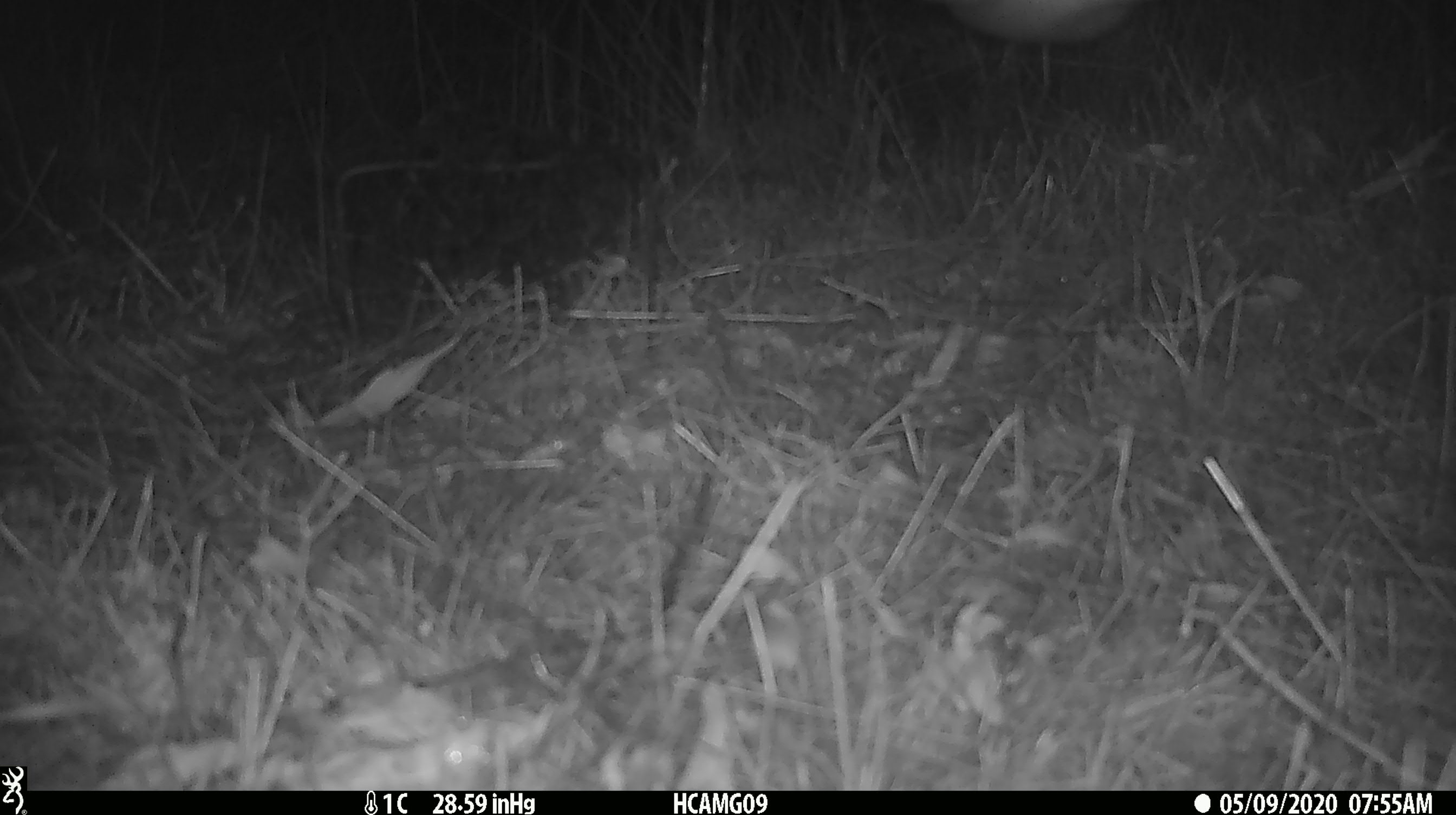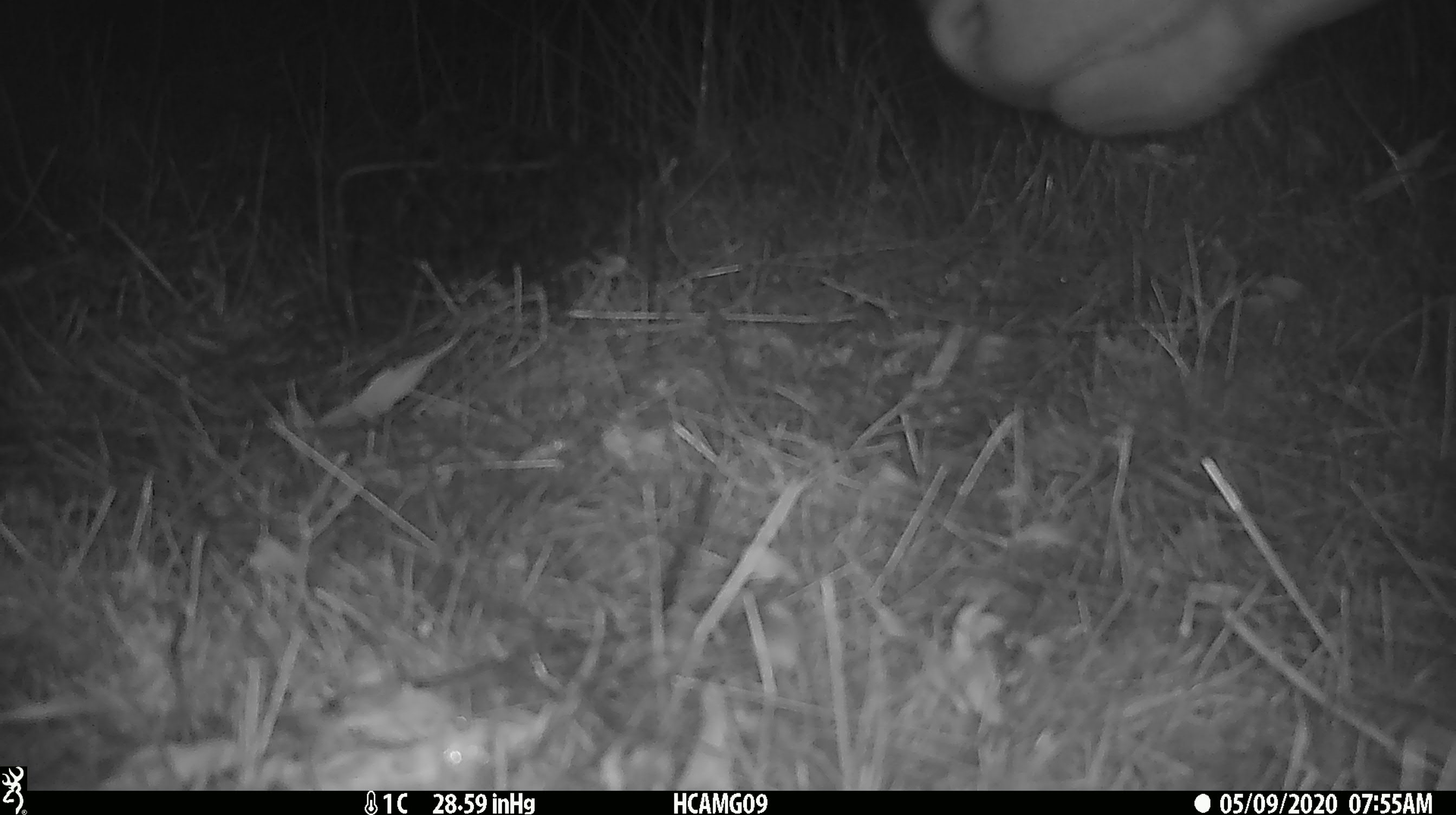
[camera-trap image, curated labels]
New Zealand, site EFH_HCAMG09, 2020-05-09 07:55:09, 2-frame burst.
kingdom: Animalia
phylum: Chordata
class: Mammalia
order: Artiodactyla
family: Bovidae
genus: Bos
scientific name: Bos taurus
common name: domestic cow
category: cow